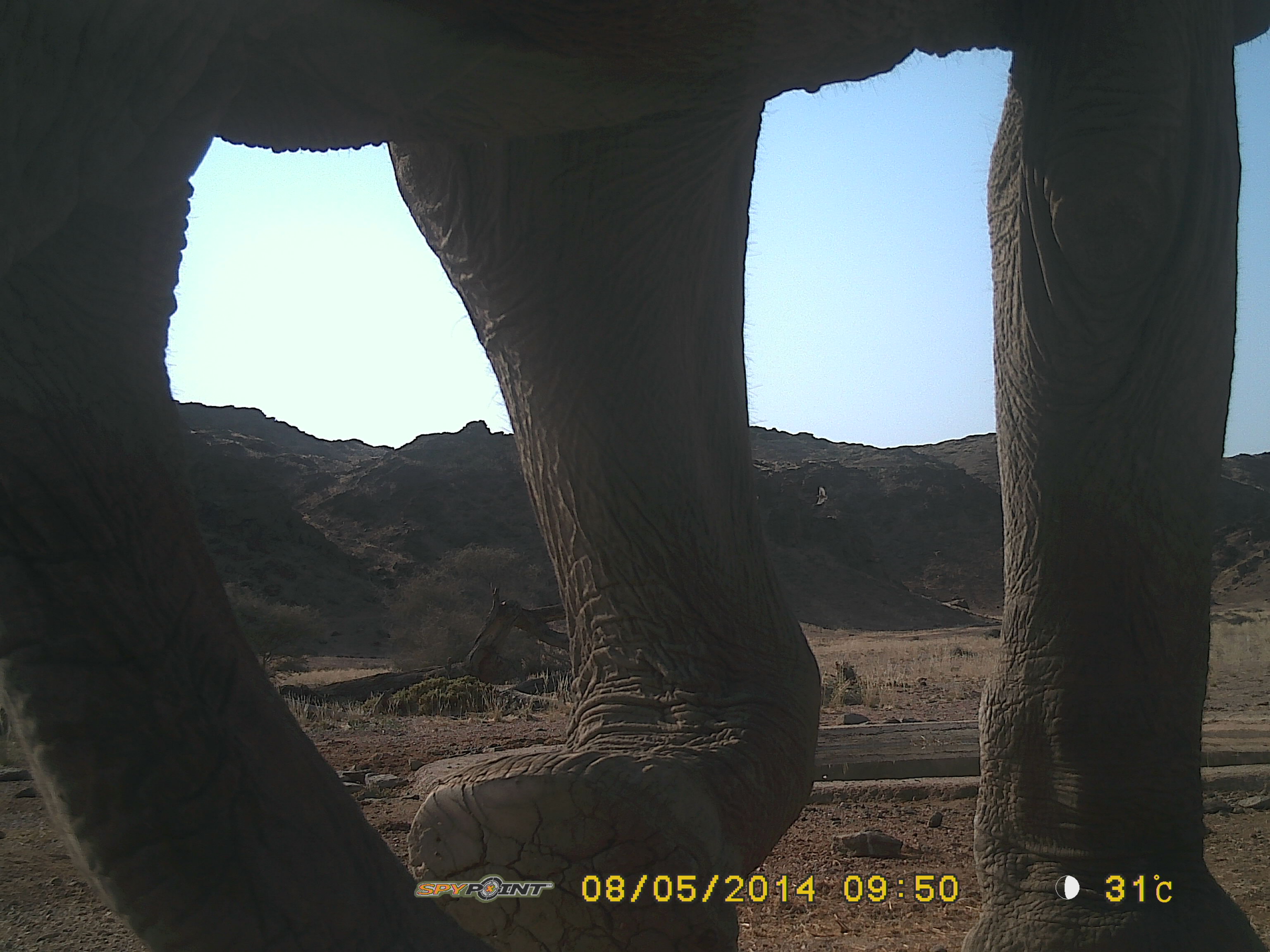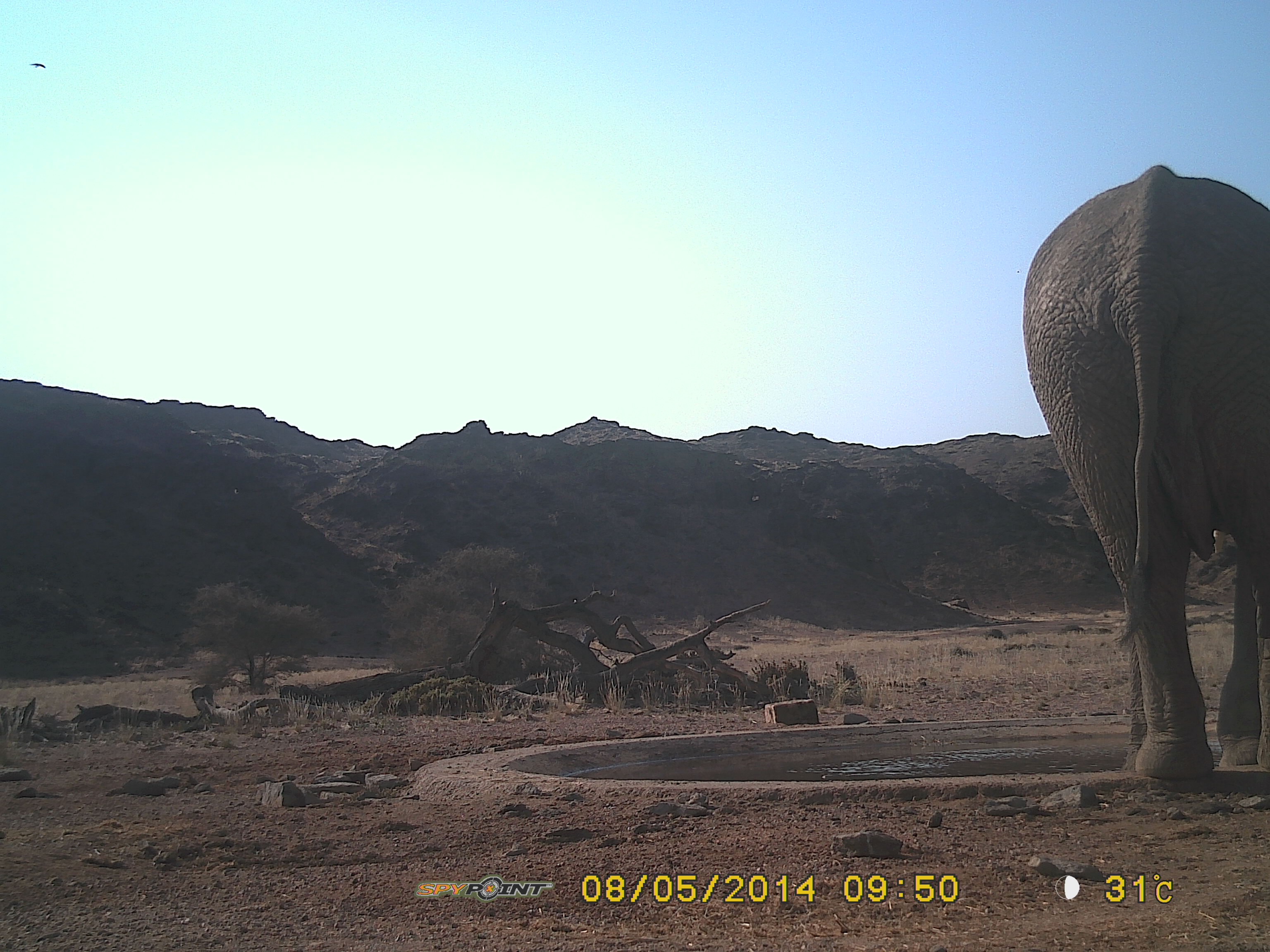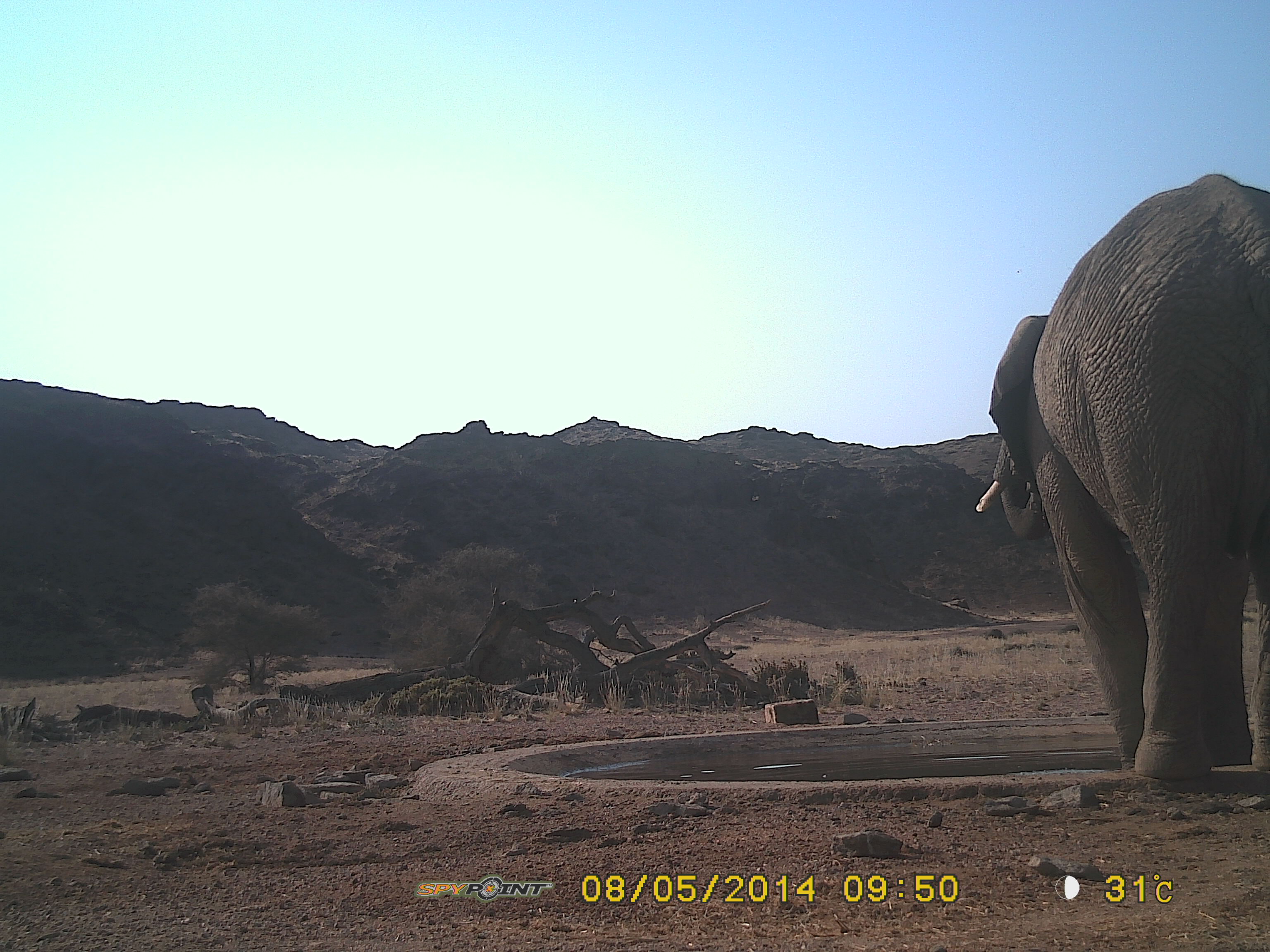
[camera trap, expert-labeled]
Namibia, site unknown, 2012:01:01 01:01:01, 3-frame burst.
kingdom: Animalia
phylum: Chordata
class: Mammalia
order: Proboscidea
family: Elephantidae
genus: Loxodonta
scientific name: Loxodonta africana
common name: african elephant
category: loxodanta africana